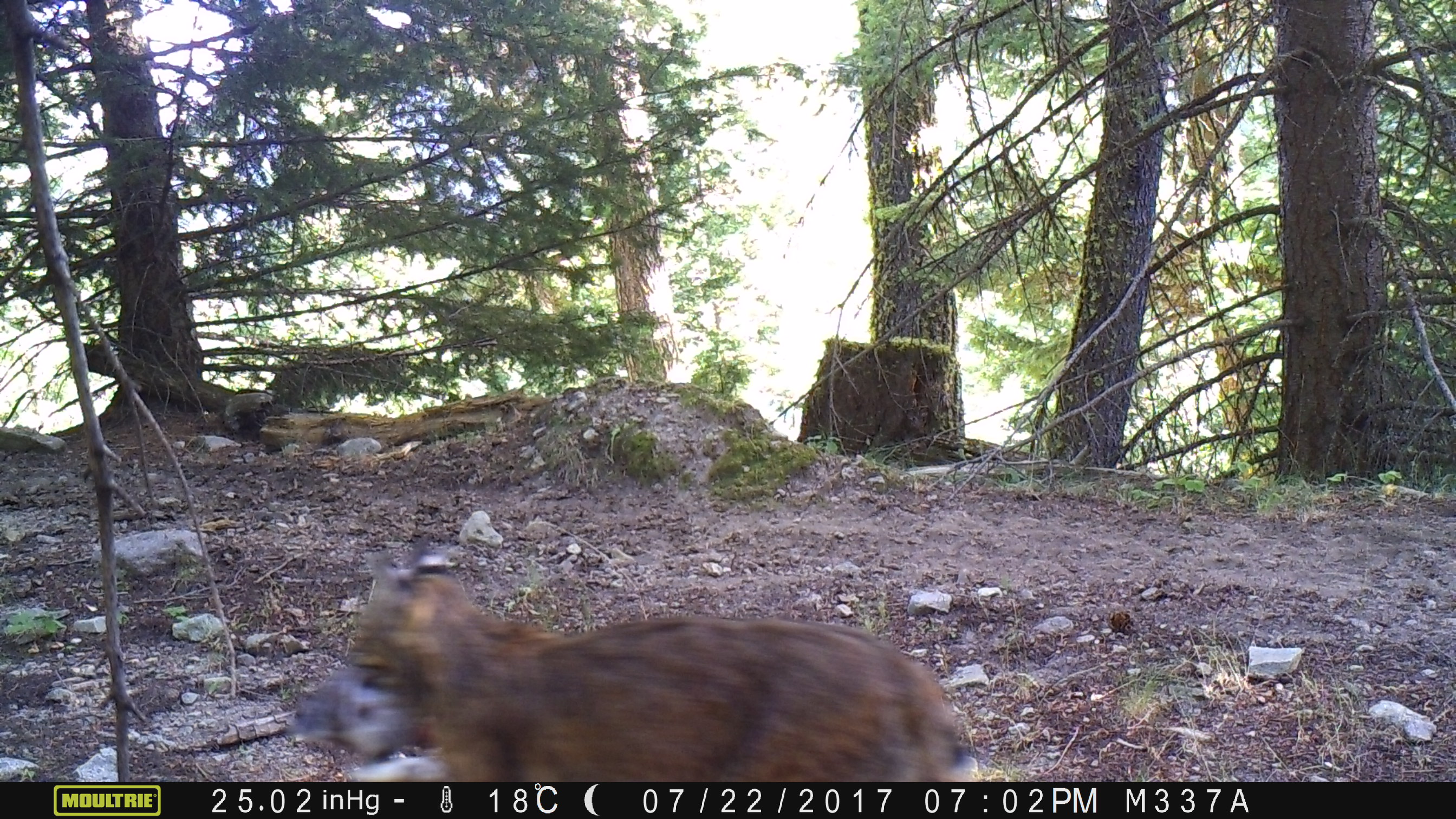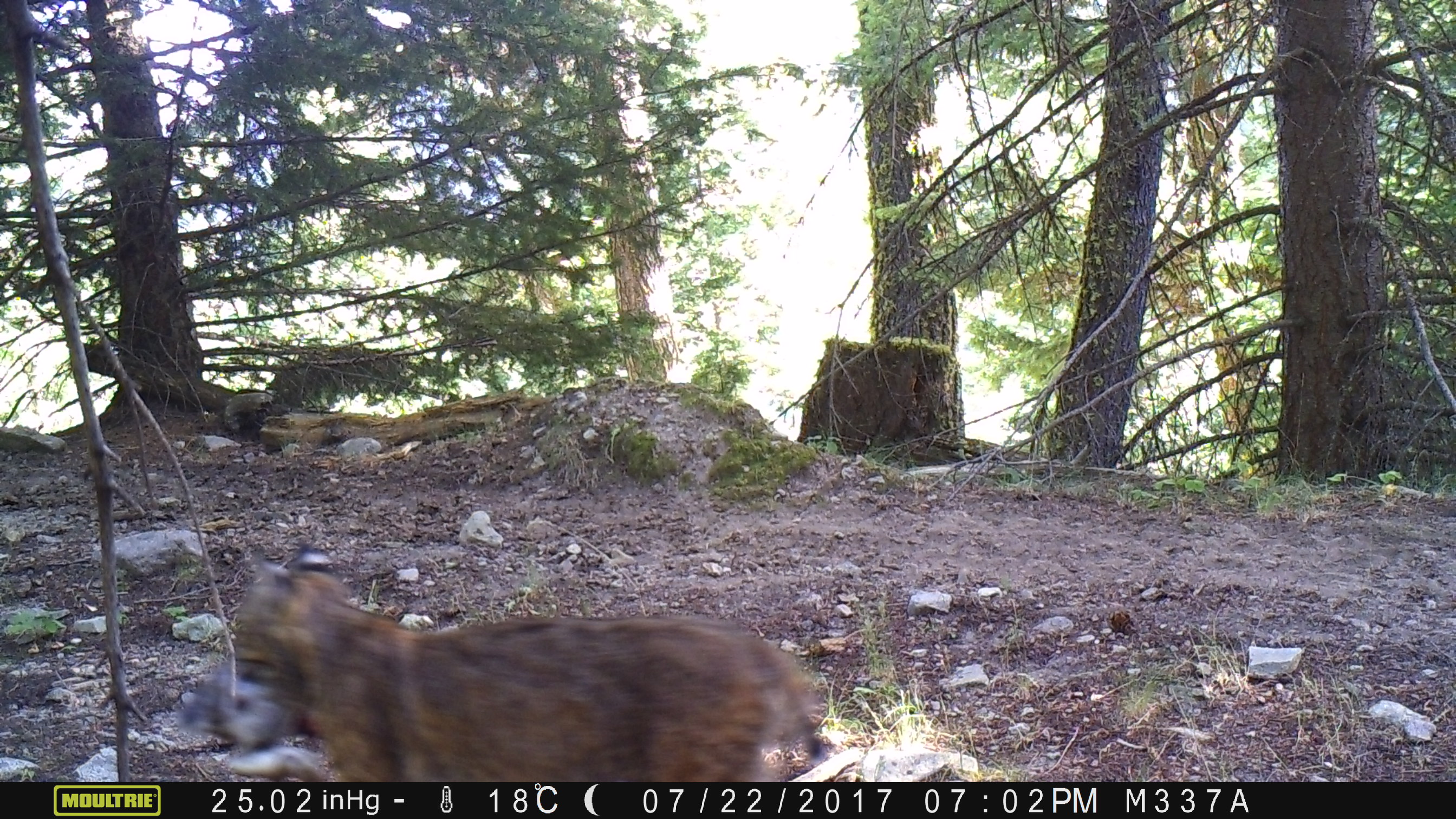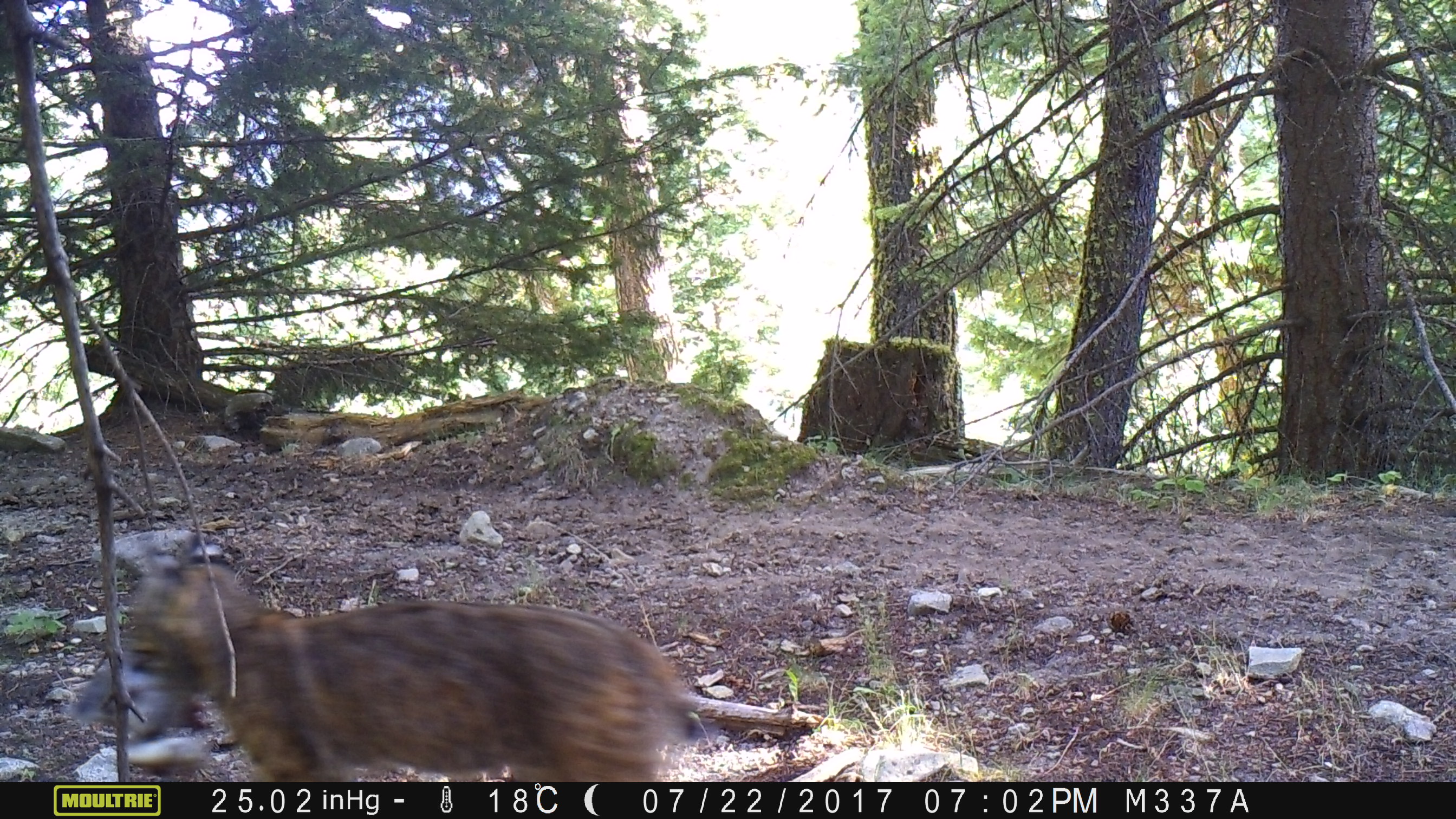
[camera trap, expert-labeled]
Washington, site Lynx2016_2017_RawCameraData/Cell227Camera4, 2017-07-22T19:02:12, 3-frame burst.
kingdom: Animalia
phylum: Chordata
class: Mammalia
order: Carnivora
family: Felidae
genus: Lynx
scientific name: Lynx rufus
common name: bobcat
Lynx rufus (bobcat). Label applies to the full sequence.